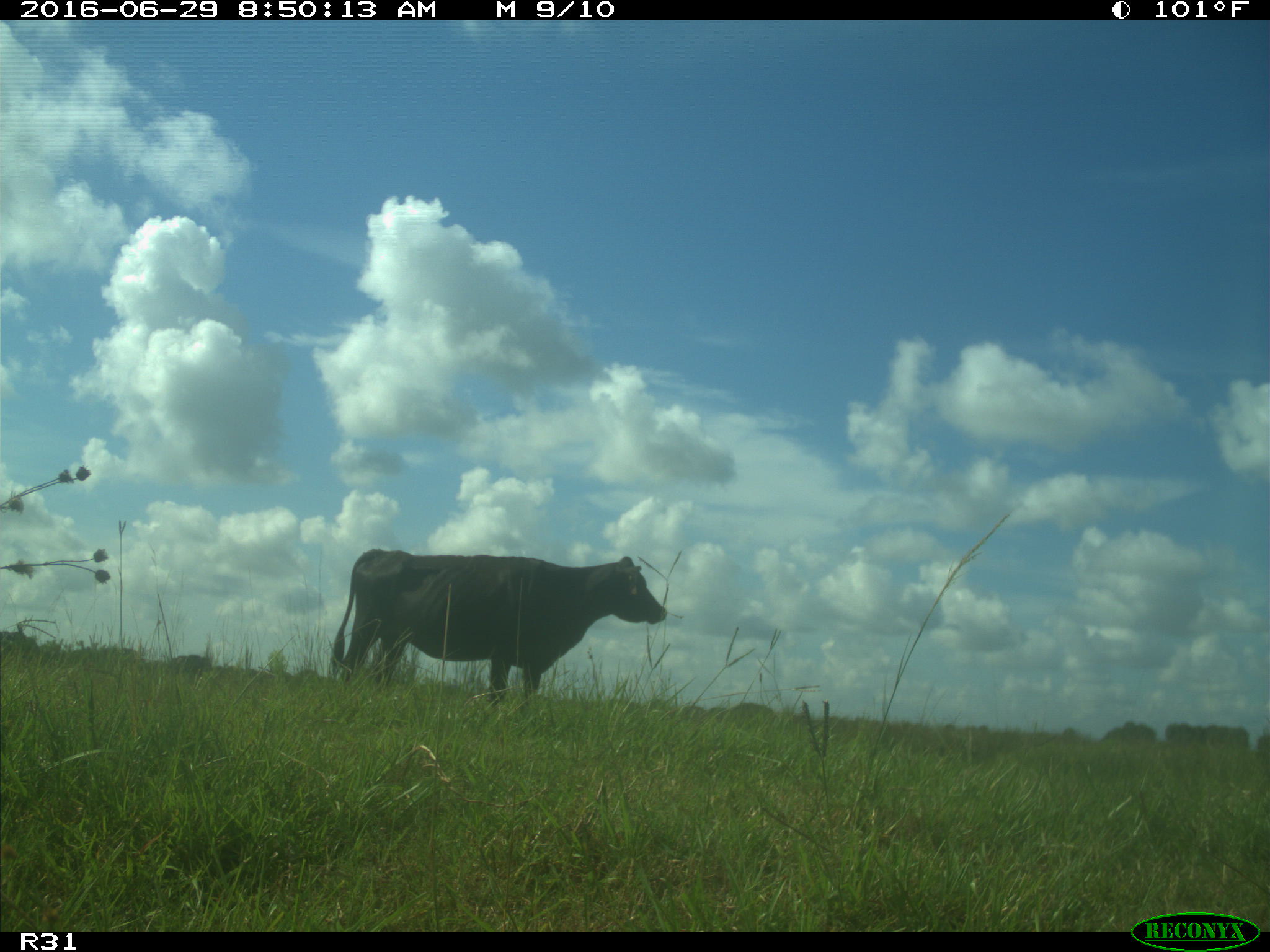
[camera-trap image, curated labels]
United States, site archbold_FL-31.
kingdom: Animalia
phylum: Chordata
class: Mammalia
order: Artiodactyla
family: Bovidae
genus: Bos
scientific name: Bos taurus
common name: domestic cow